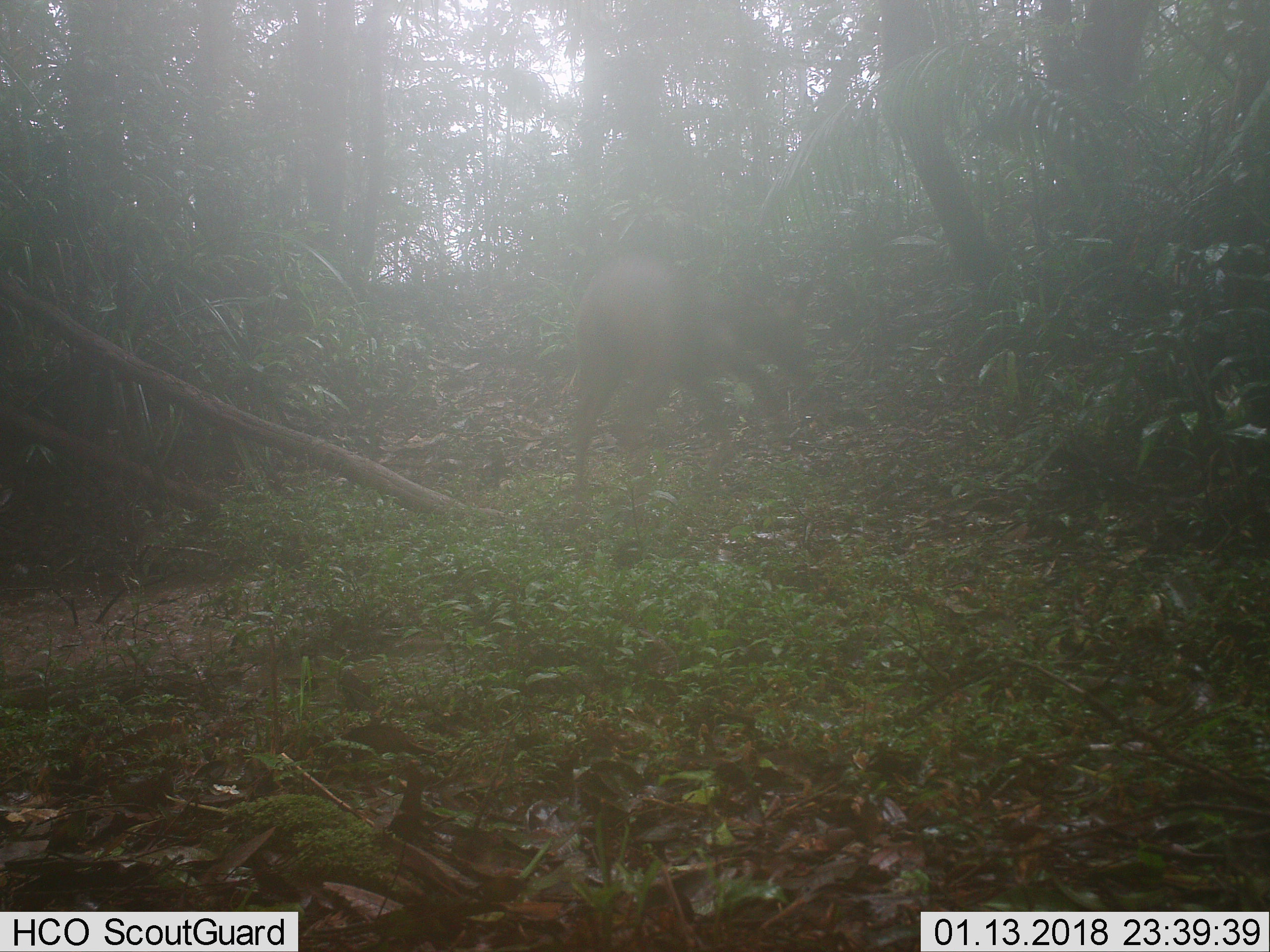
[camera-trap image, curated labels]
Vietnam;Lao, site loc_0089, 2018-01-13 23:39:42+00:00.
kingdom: Animalia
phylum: Chordata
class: Mammalia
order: Artiodactyla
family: Cervidae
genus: Rusa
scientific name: Rusa unicolor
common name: sambar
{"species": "sambar (Rusa unicolor)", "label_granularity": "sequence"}